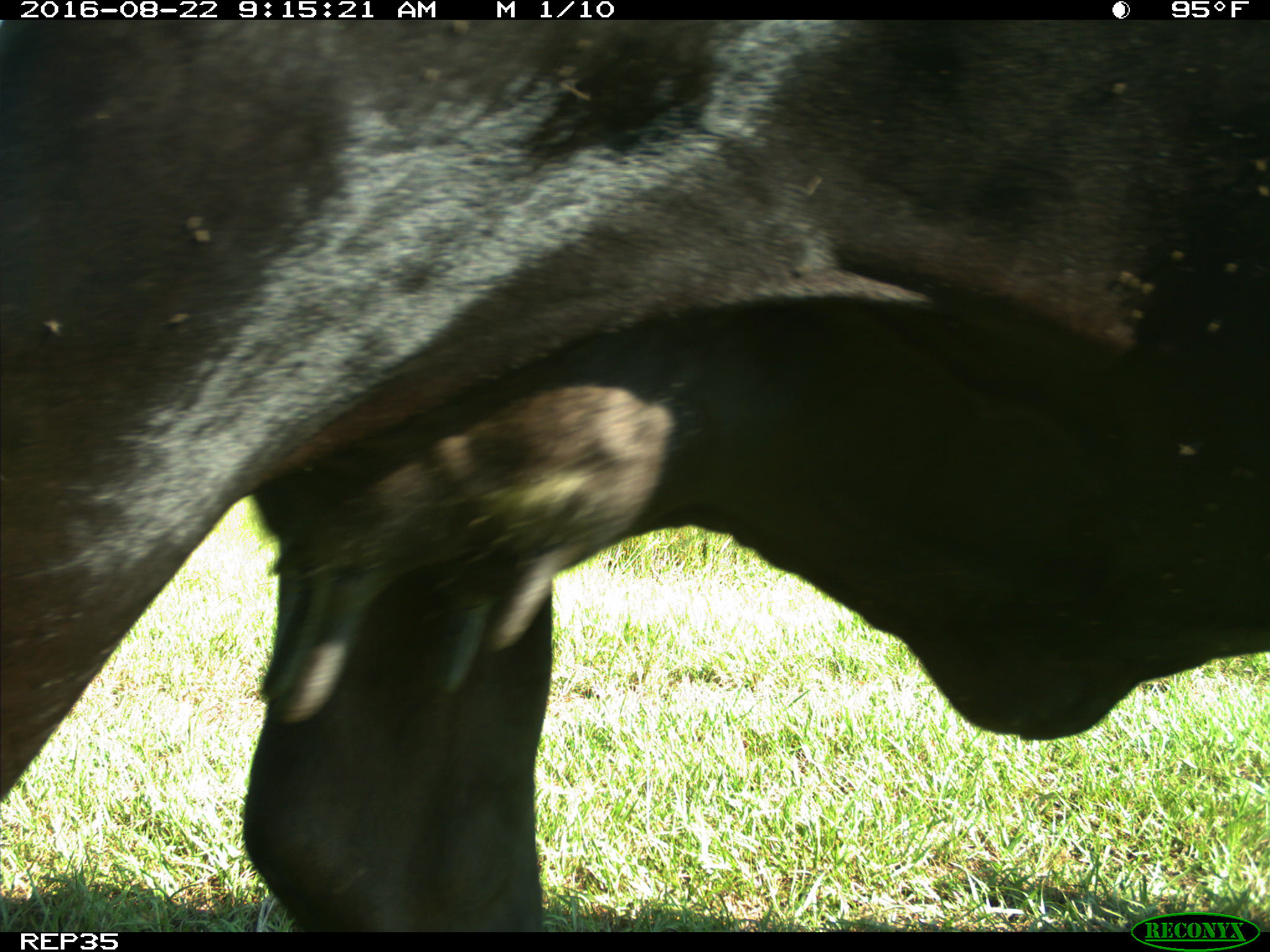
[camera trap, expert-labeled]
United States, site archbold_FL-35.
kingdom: Animalia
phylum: Chordata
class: Mammalia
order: Artiodactyla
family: Bovidae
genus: Bos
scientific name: Bos taurus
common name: domestic cow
Bos taurus (domestic cow).